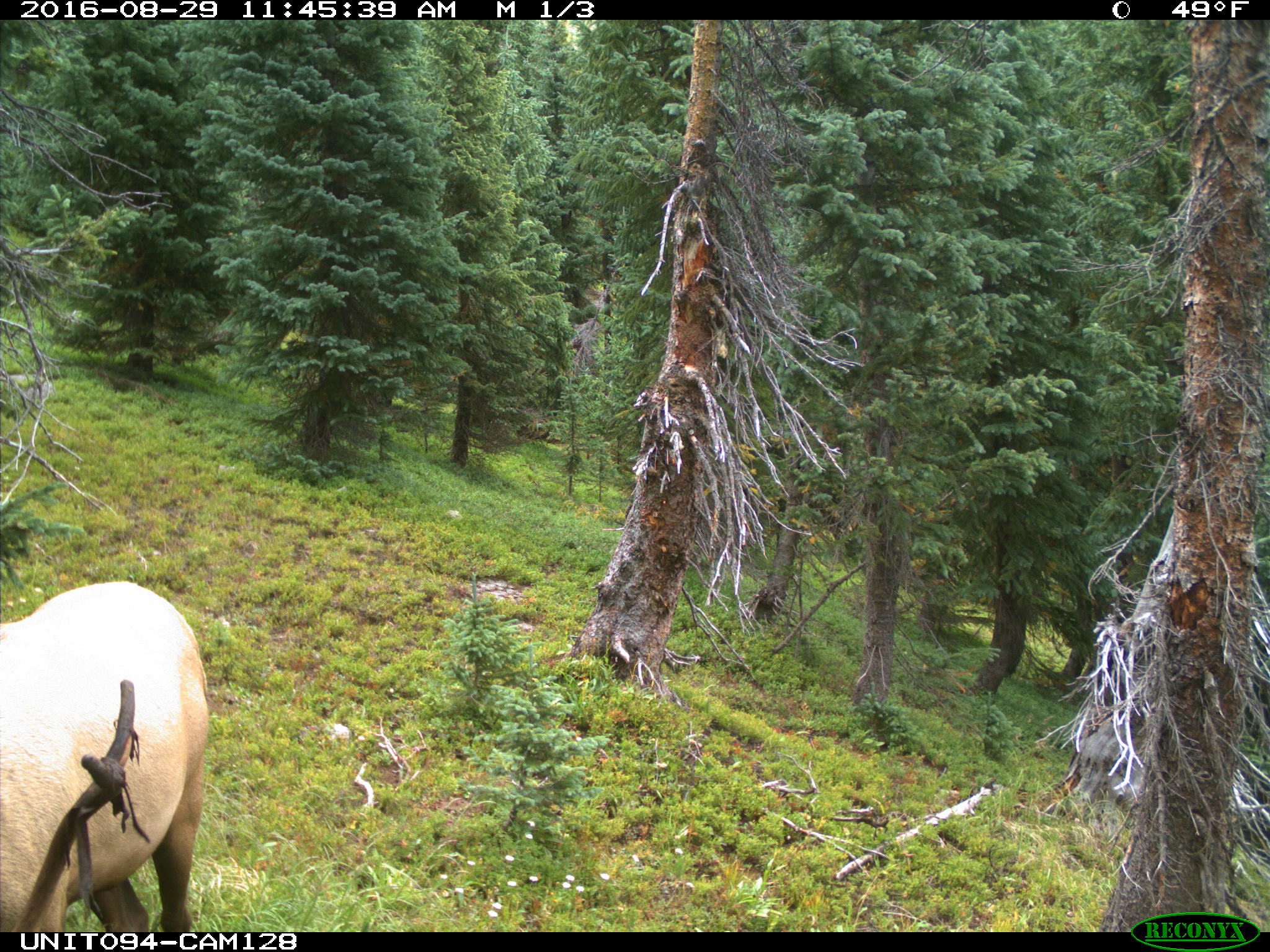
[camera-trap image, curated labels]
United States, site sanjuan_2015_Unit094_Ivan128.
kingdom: Animalia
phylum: Chordata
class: Mammalia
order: Artiodactyla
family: Cervidae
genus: Cervus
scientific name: Cervus elaphus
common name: red deer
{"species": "Cervus elaphus (red deer)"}